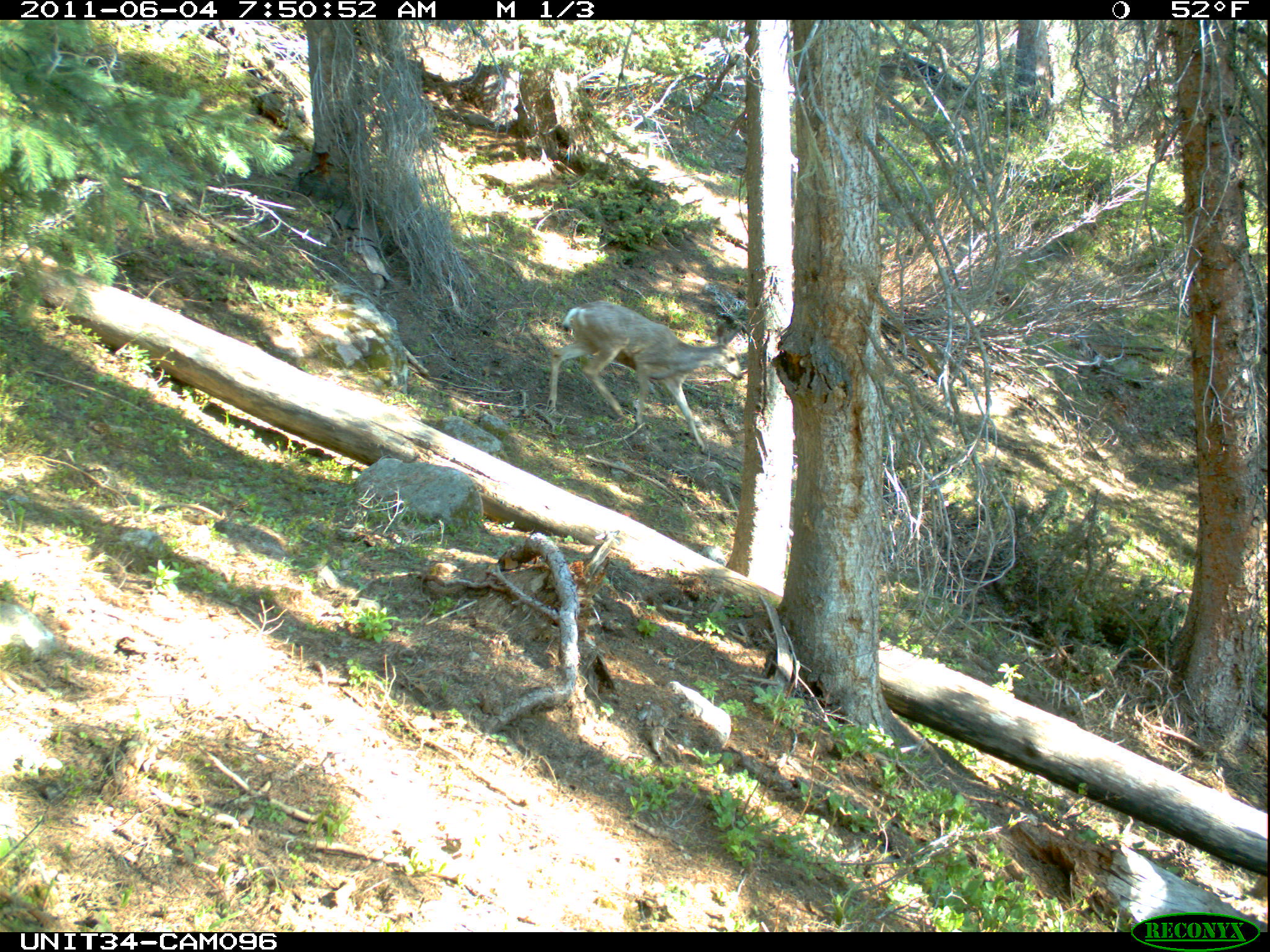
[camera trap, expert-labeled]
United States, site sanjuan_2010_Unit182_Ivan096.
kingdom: Animalia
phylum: Chordata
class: Mammalia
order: Artiodactyla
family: Cervidae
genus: Odocoileus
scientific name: Odocoileus hemionus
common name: mule deer